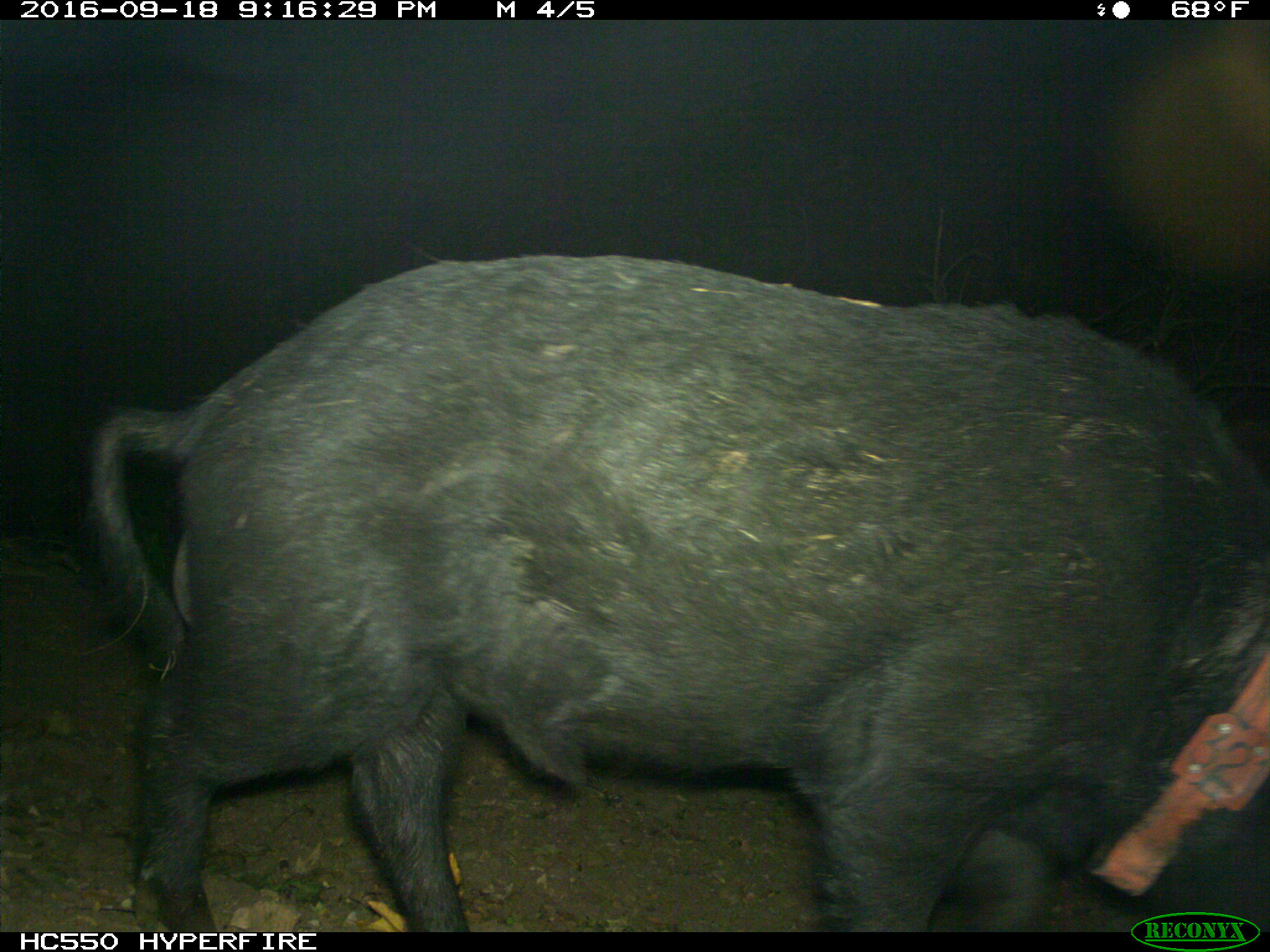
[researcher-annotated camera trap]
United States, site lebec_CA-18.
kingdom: Animalia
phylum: Chordata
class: Mammalia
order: Artiodactyla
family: Suidae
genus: Sus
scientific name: Sus scrofa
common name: wild boar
Sus scrofa (wild boar).